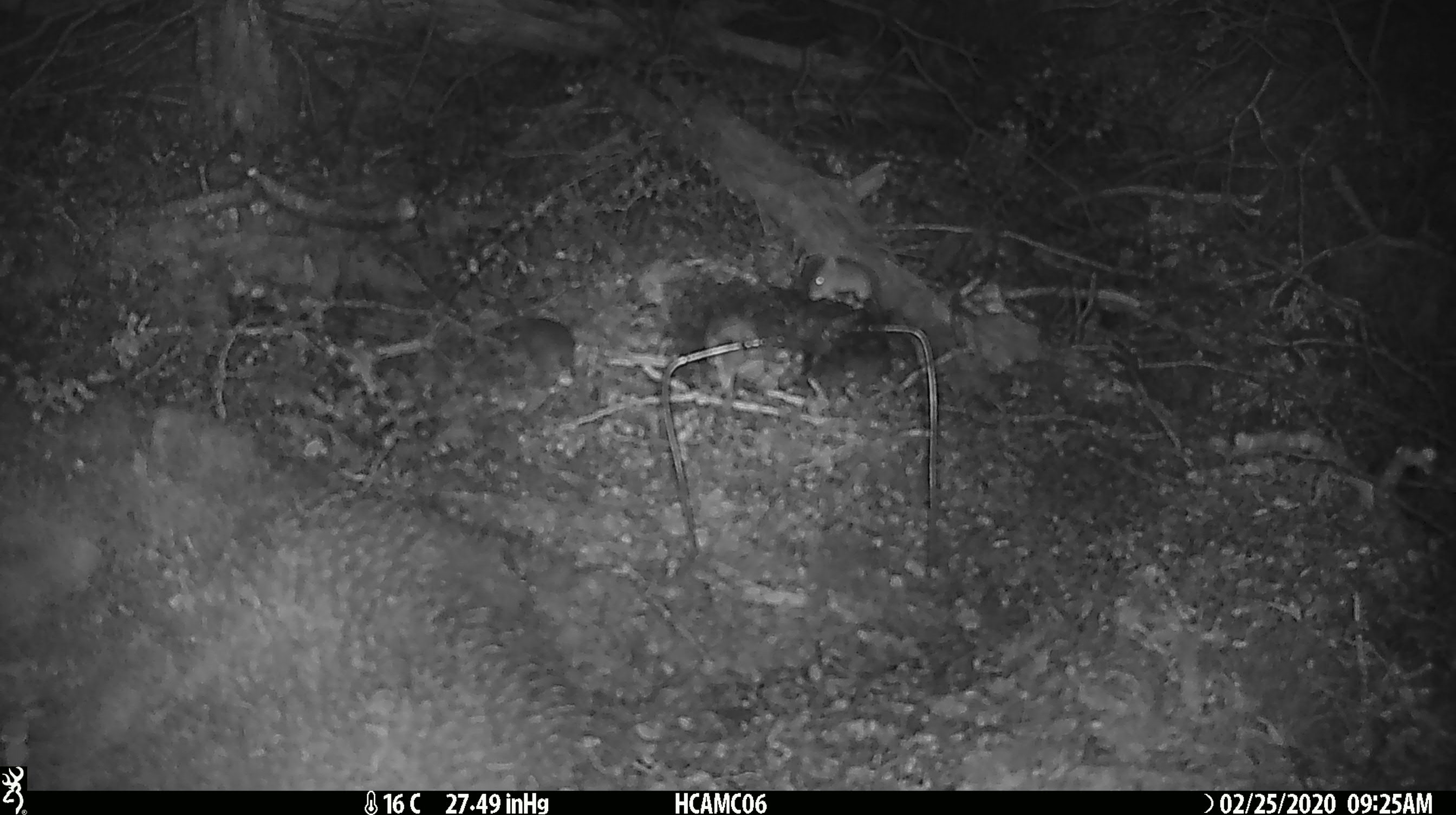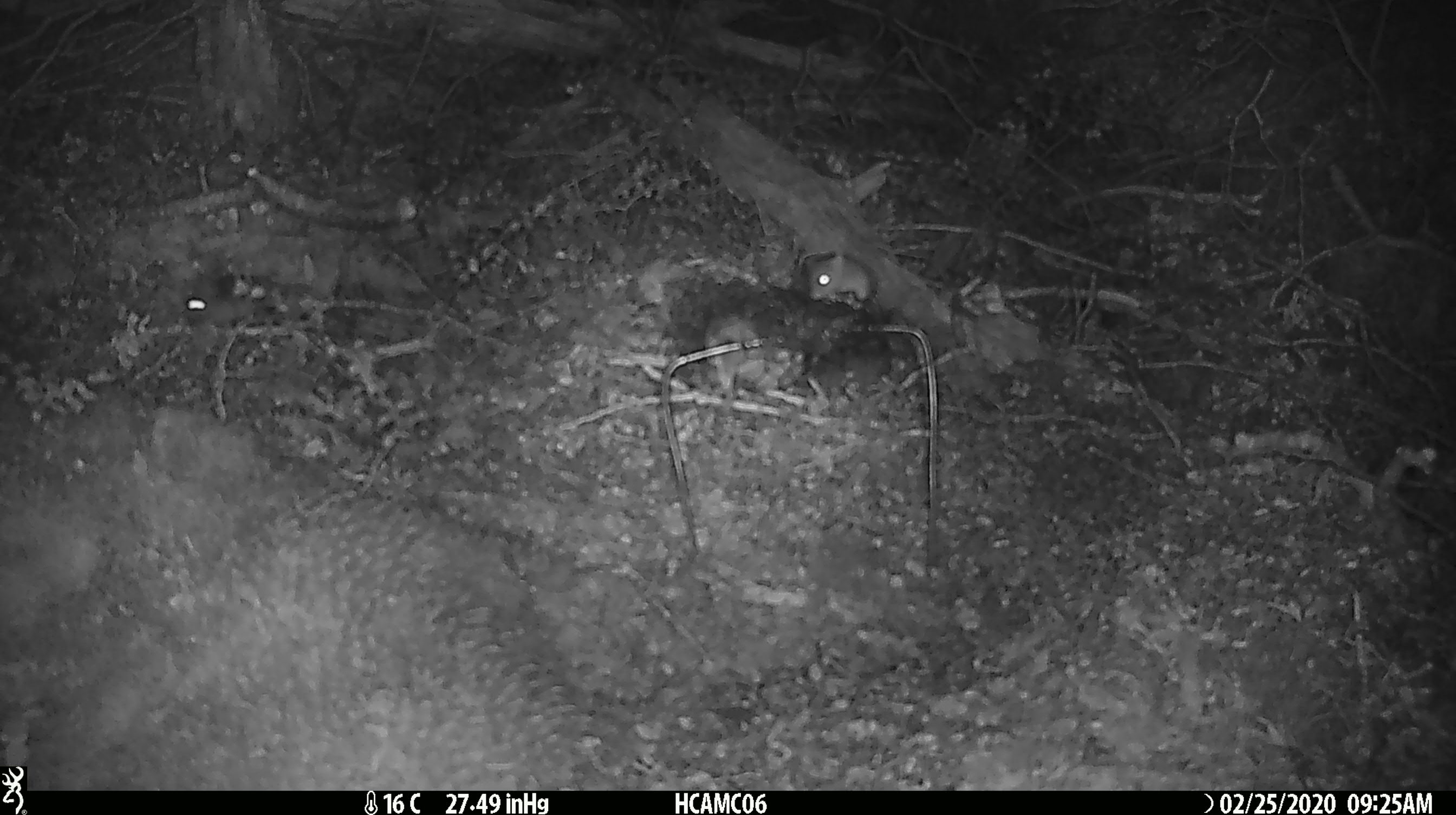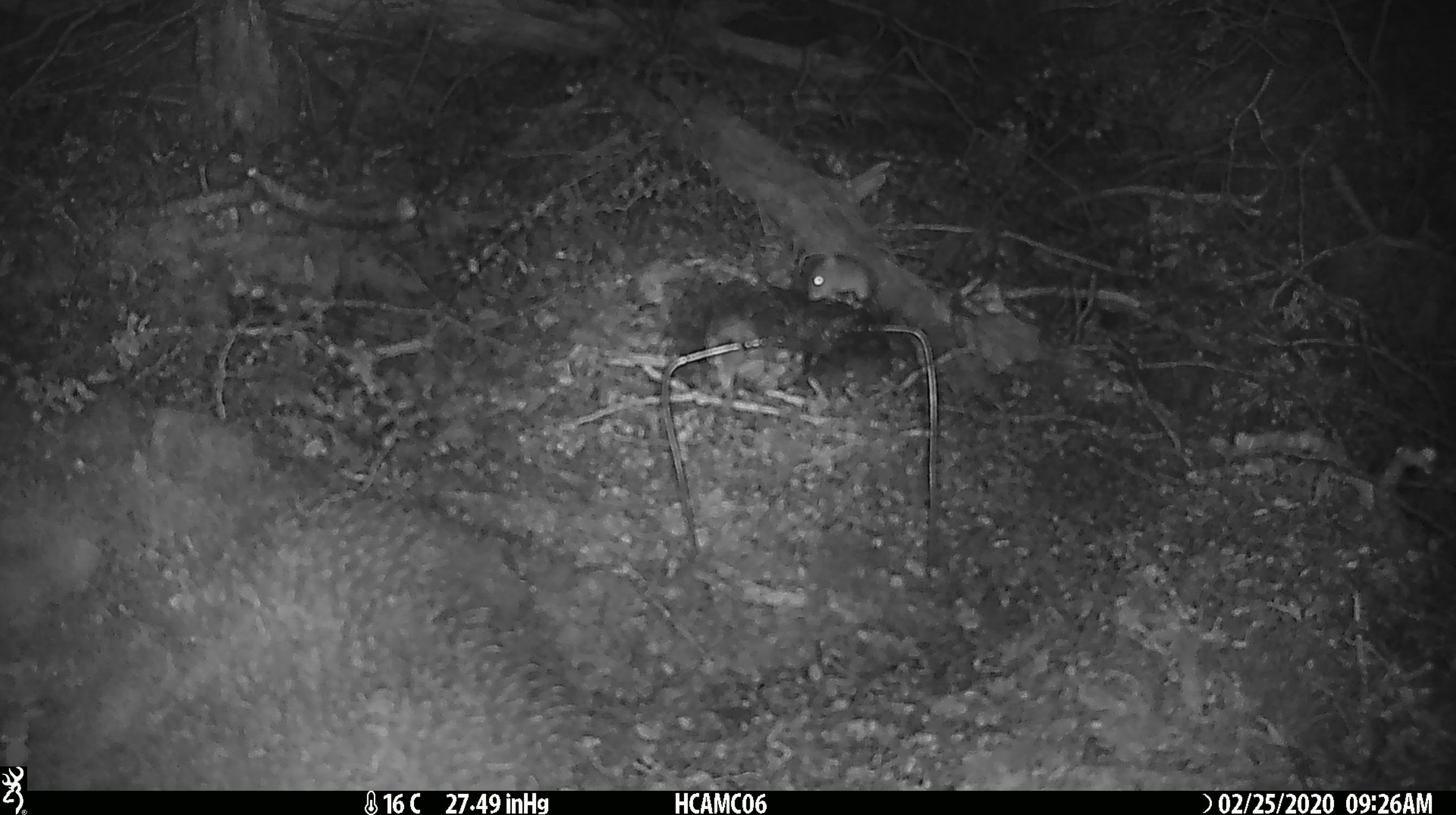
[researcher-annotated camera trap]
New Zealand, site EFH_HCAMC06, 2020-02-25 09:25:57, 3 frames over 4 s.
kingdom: Animalia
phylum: Chordata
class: Mammalia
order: Rodentia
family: Muridae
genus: Mus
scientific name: Mus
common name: mouse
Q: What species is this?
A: Mouse (Mus).